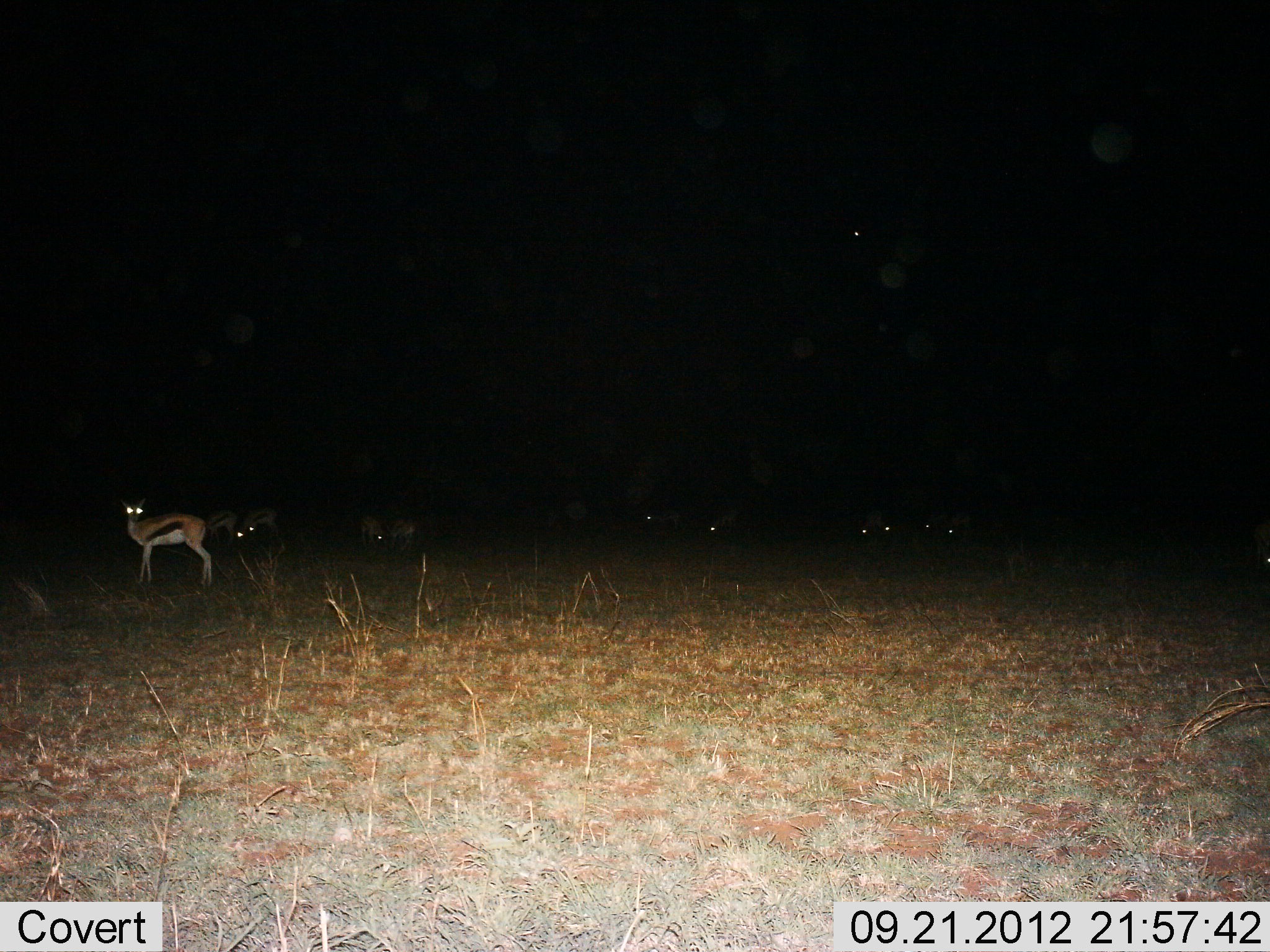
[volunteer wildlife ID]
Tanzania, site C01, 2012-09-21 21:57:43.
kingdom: Animalia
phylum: Chordata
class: Mammalia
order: Artiodactyla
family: Bovidae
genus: Eudorcas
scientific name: Eudorcas thomsonii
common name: thomson's gazelle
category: gazellethomsons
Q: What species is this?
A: Gazellethomsons (thomson's gazelle) (Eudorcas thomsonii).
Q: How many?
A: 11-50.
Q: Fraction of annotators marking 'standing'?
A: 90%.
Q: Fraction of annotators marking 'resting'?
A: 0%.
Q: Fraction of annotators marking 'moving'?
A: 0%.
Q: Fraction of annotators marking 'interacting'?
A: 10%.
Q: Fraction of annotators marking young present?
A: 0%.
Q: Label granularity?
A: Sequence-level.